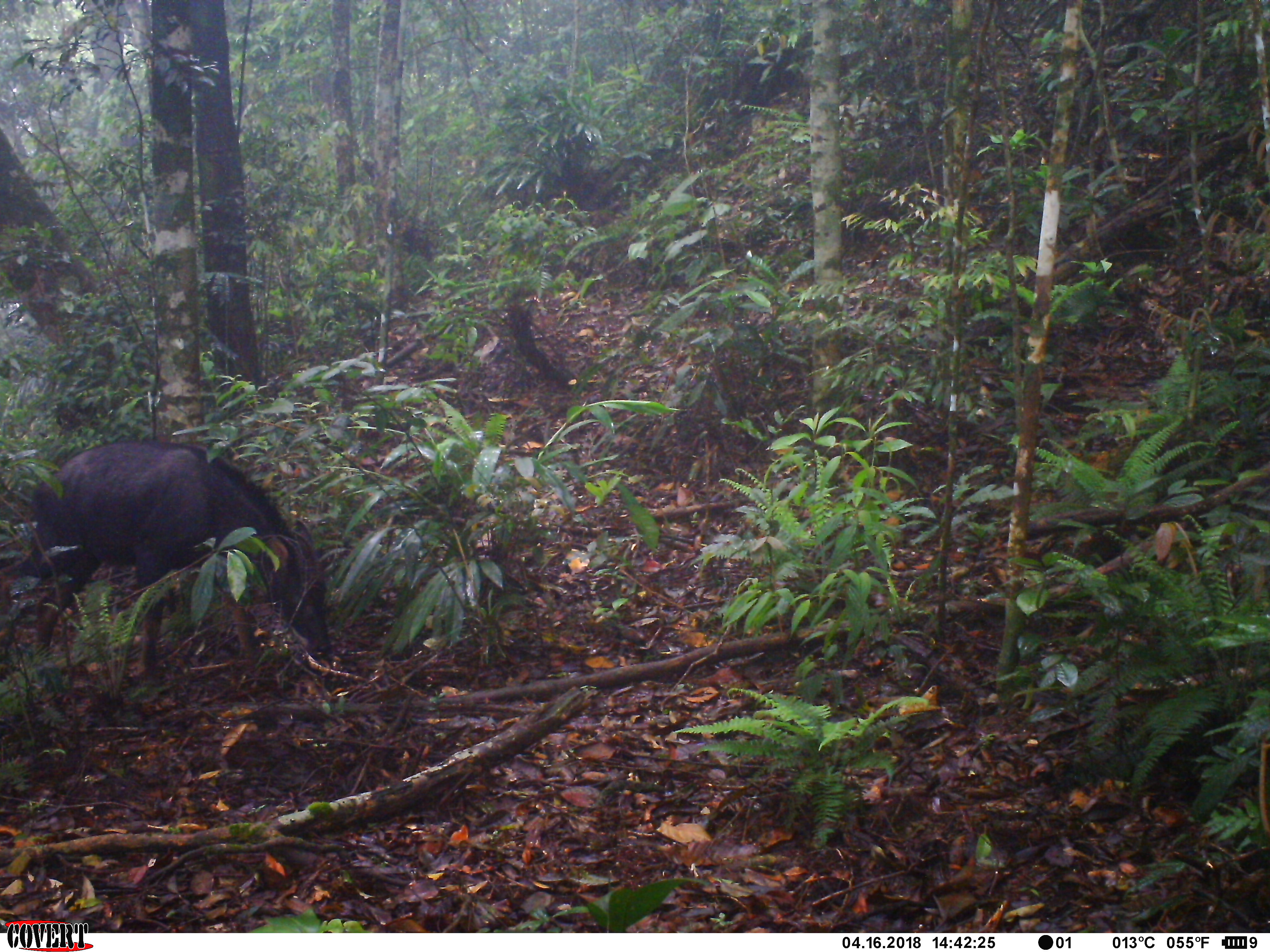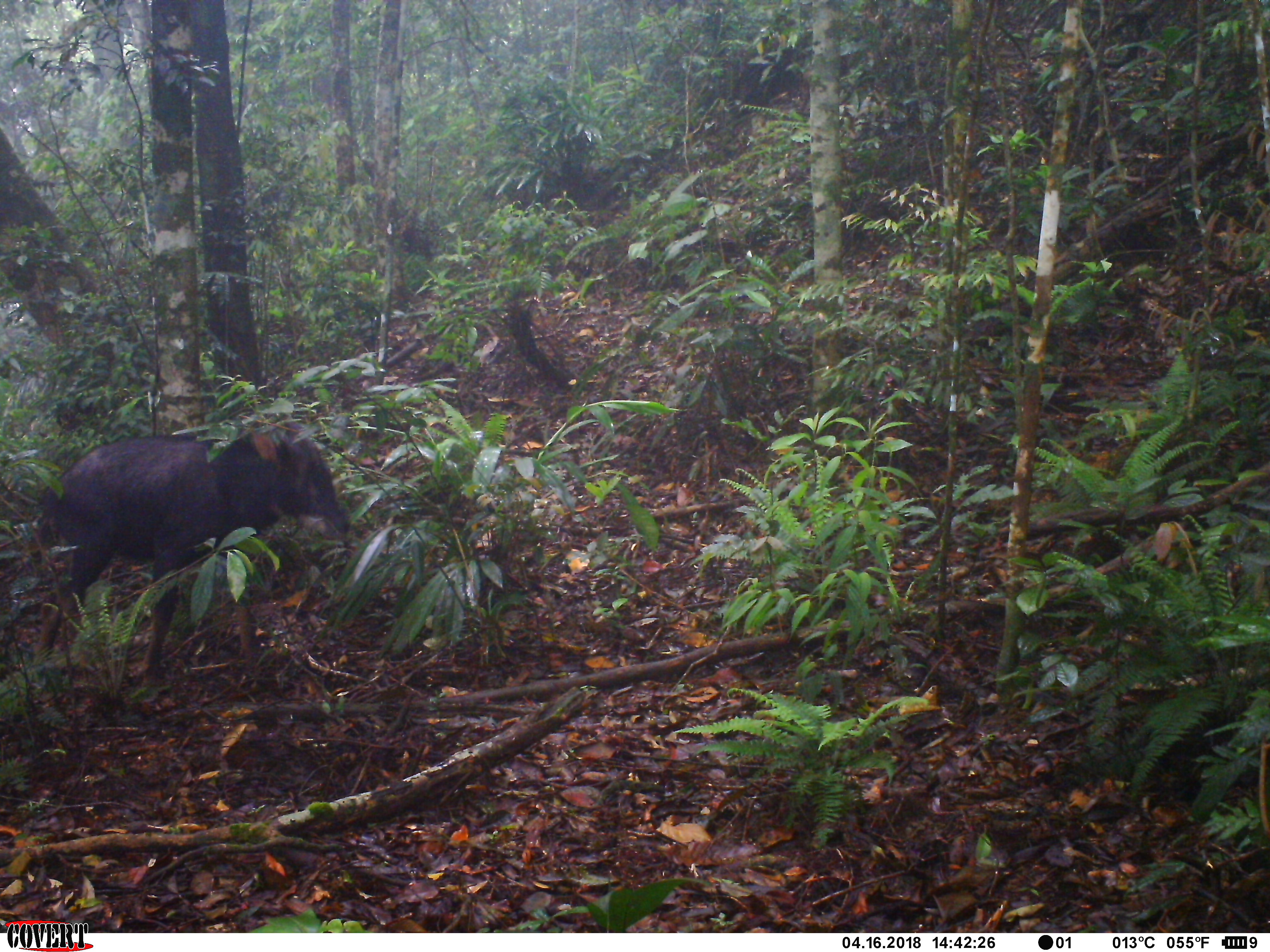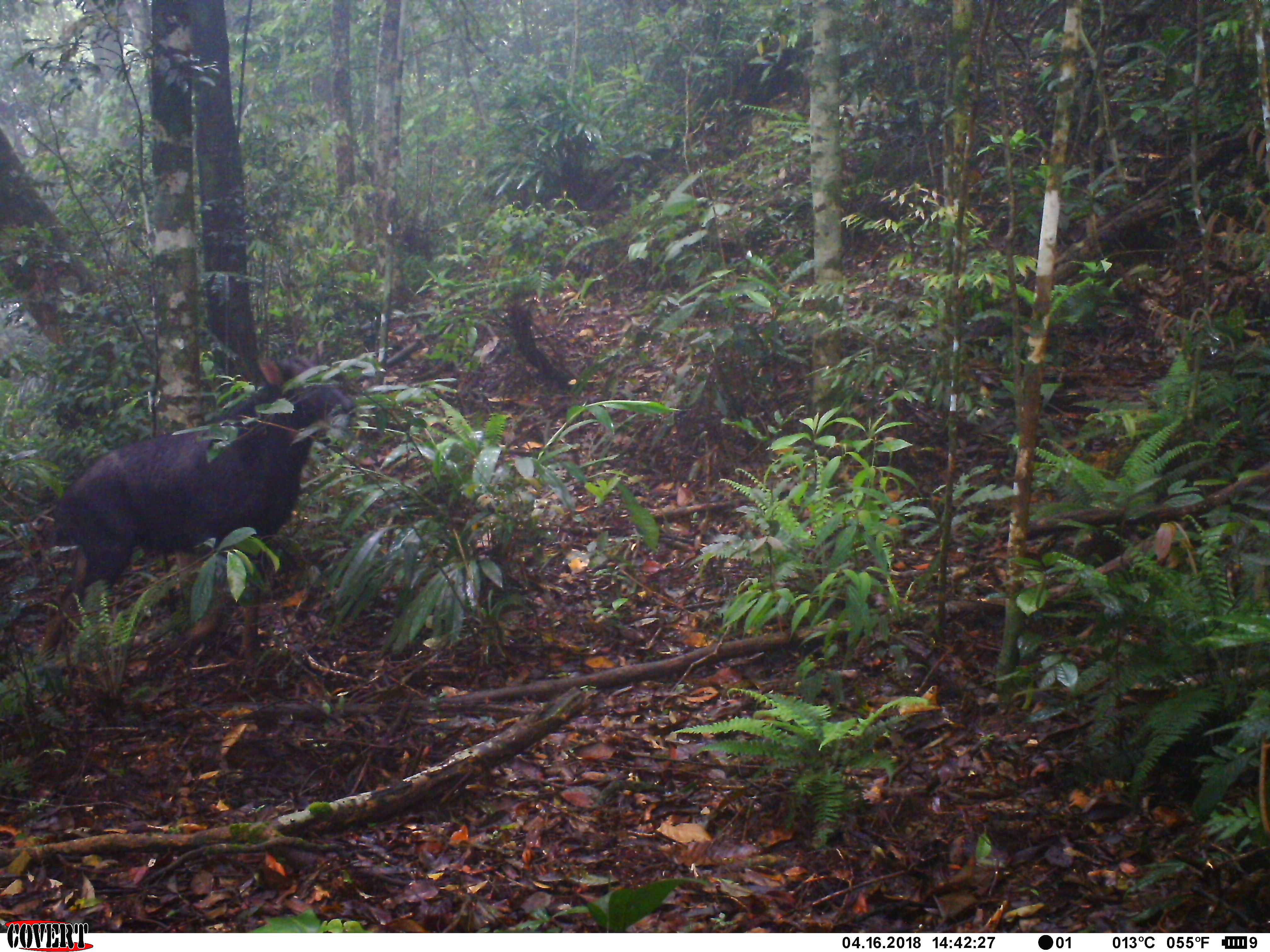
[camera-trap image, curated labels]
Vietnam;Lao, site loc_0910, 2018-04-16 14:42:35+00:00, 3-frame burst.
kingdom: Animalia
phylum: Chordata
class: Mammalia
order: Artiodactyla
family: Bovidae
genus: Capricornis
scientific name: Capricornis sumatraensis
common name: chinese serow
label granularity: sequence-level